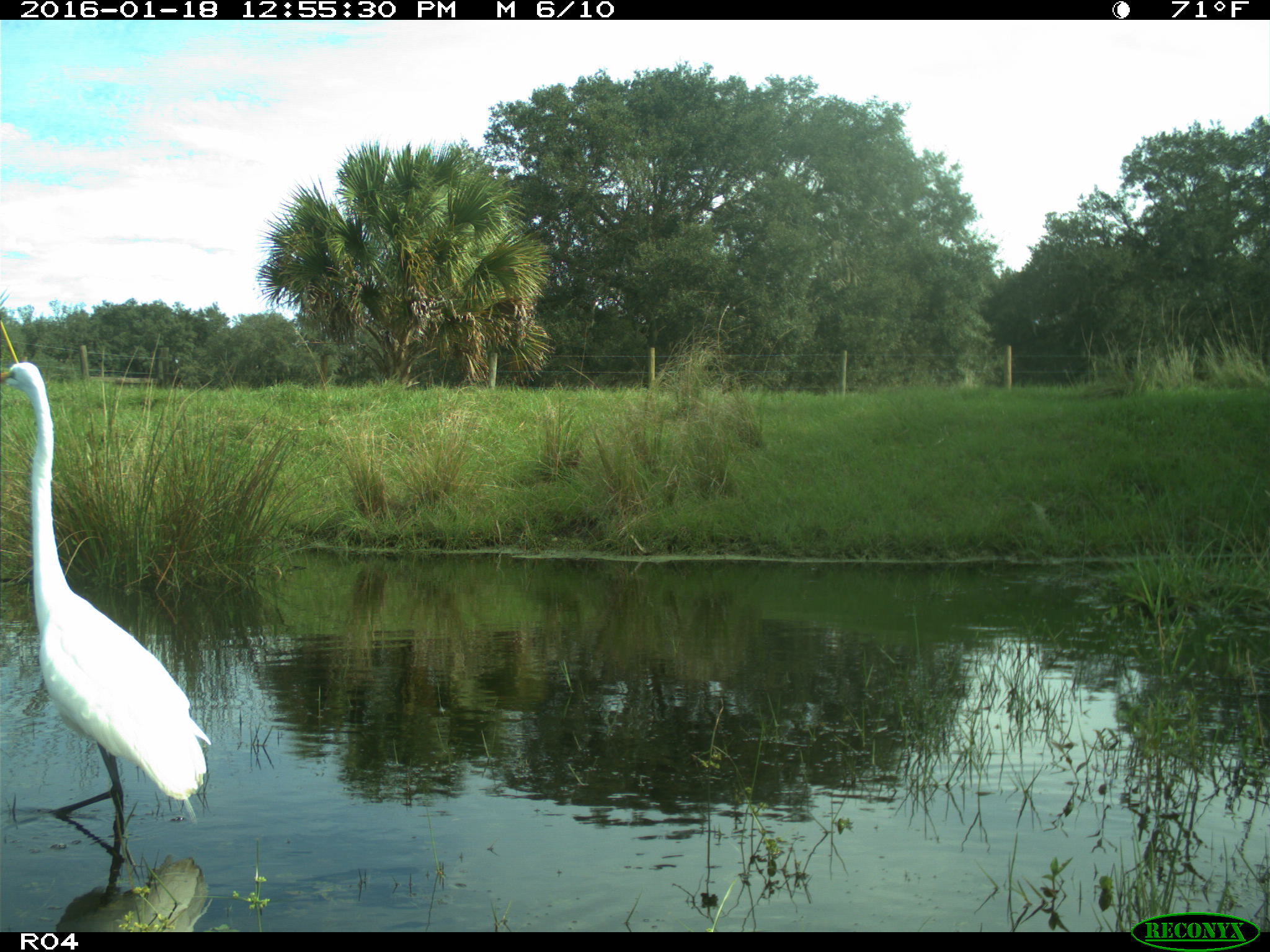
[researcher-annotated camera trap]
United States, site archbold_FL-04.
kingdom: Animalia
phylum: Chordata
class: Aves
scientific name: Aves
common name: birds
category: unidentified bird